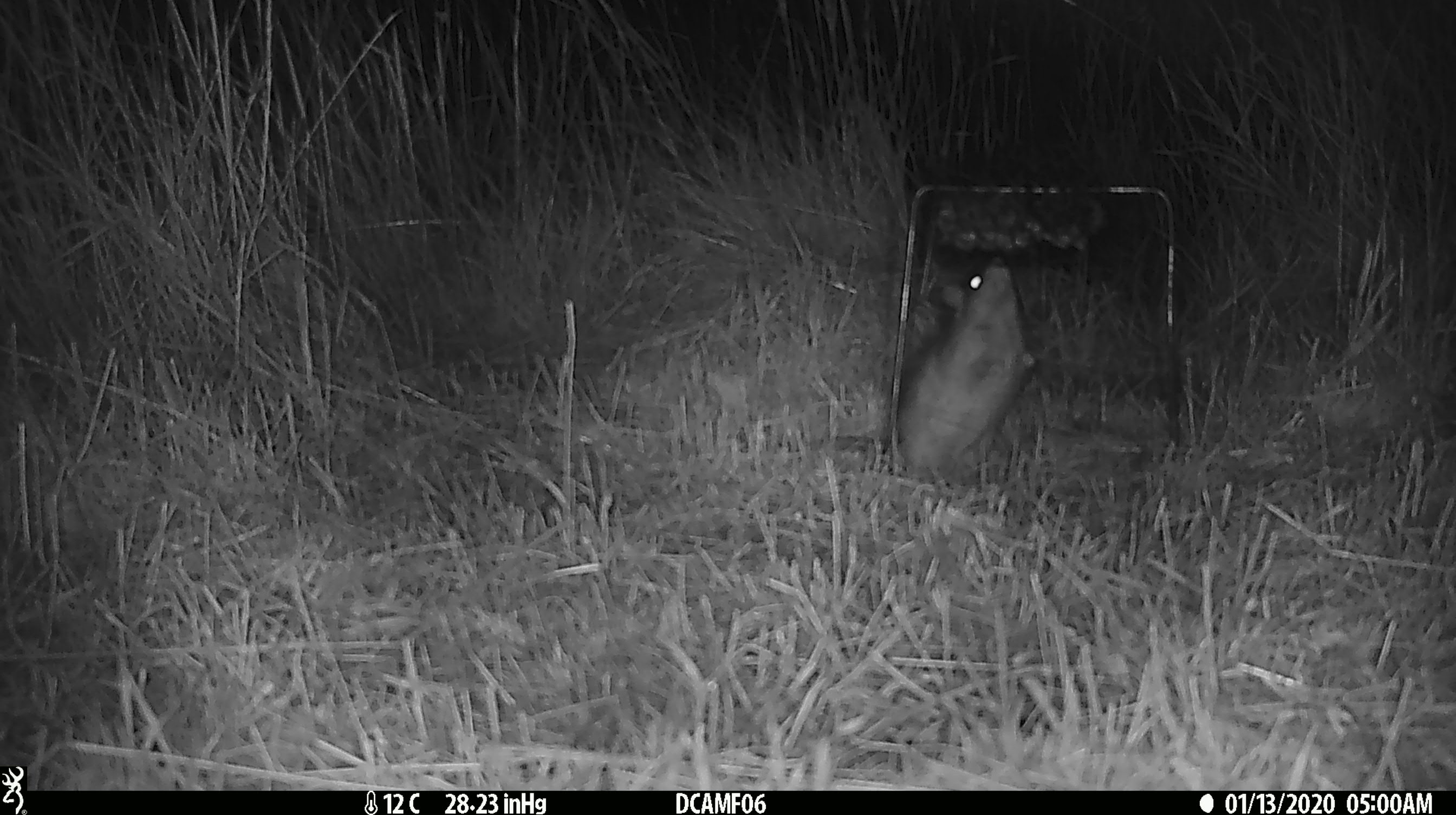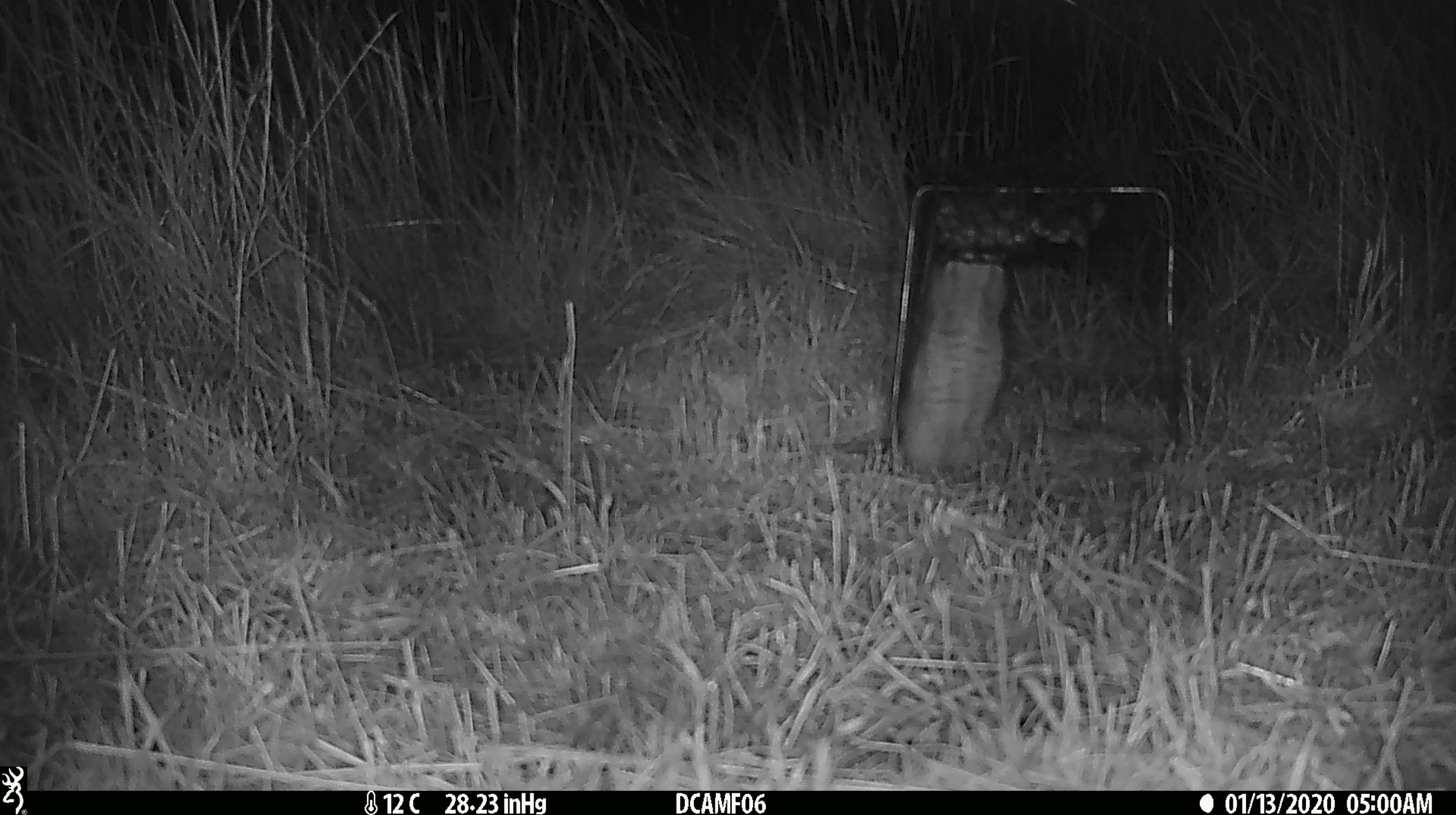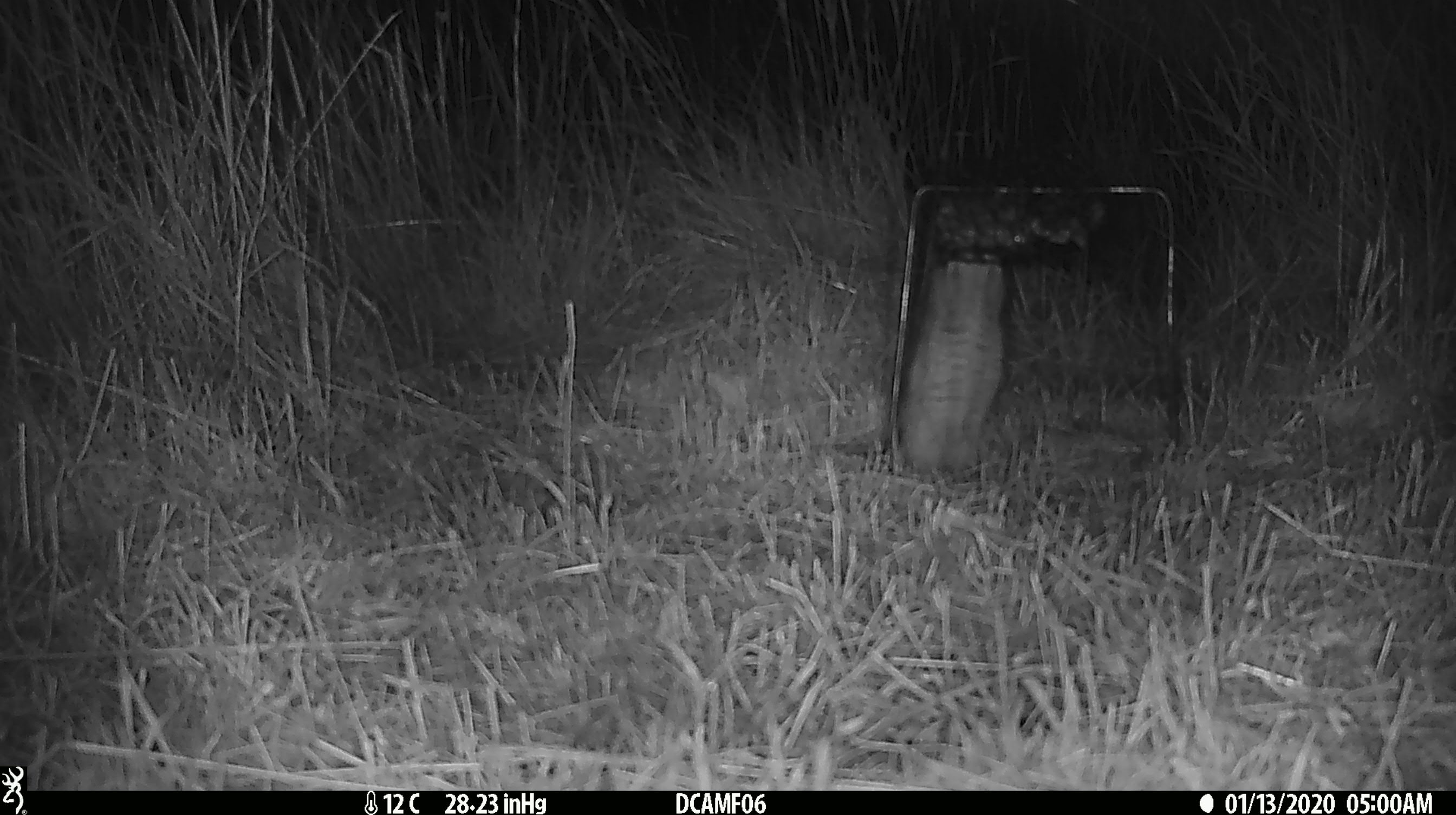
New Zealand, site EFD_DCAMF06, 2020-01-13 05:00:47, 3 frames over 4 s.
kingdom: Animalia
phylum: Chordata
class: Mammalia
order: Rodentia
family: Muridae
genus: Rattus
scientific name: Rattus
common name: rat